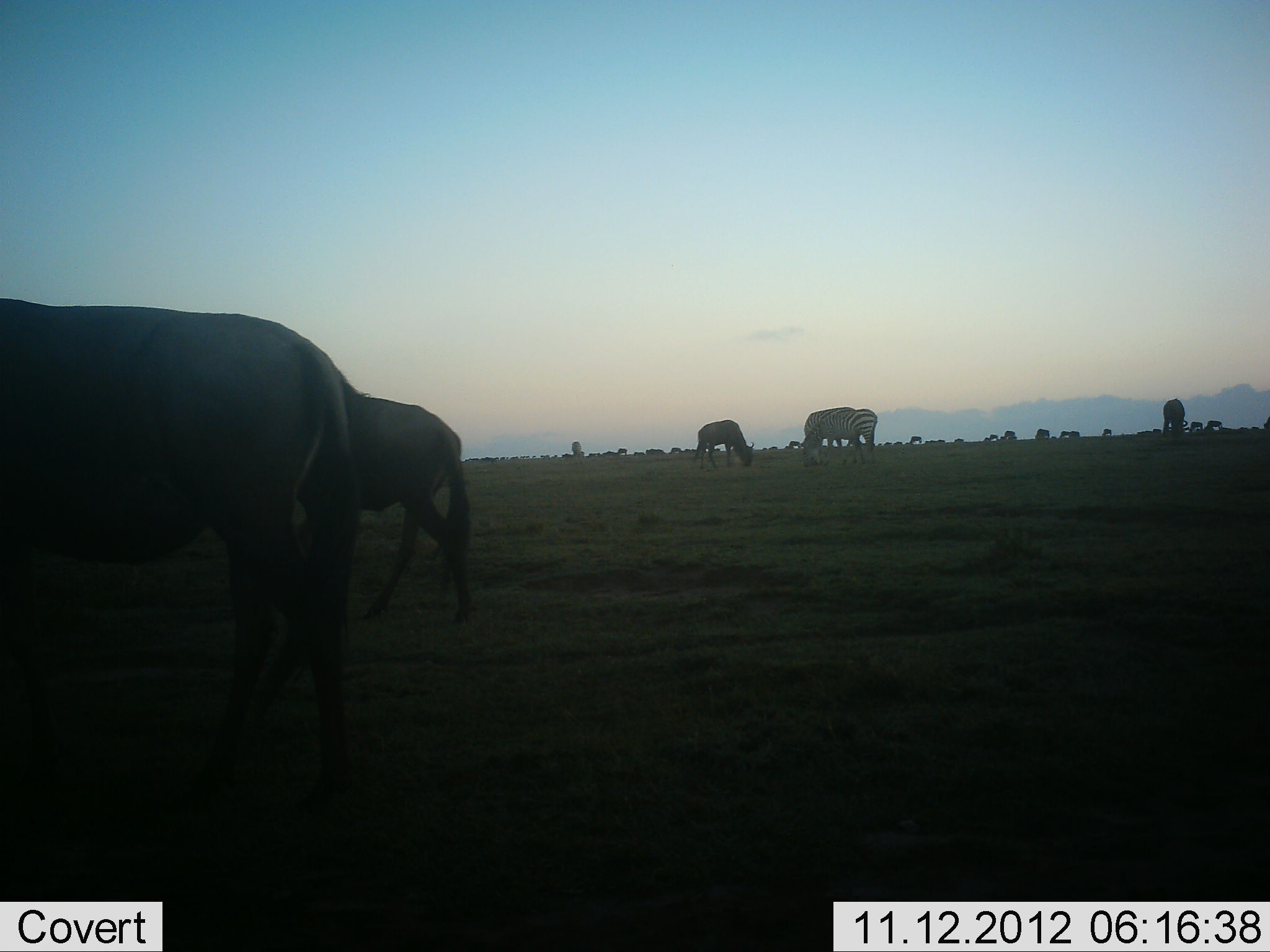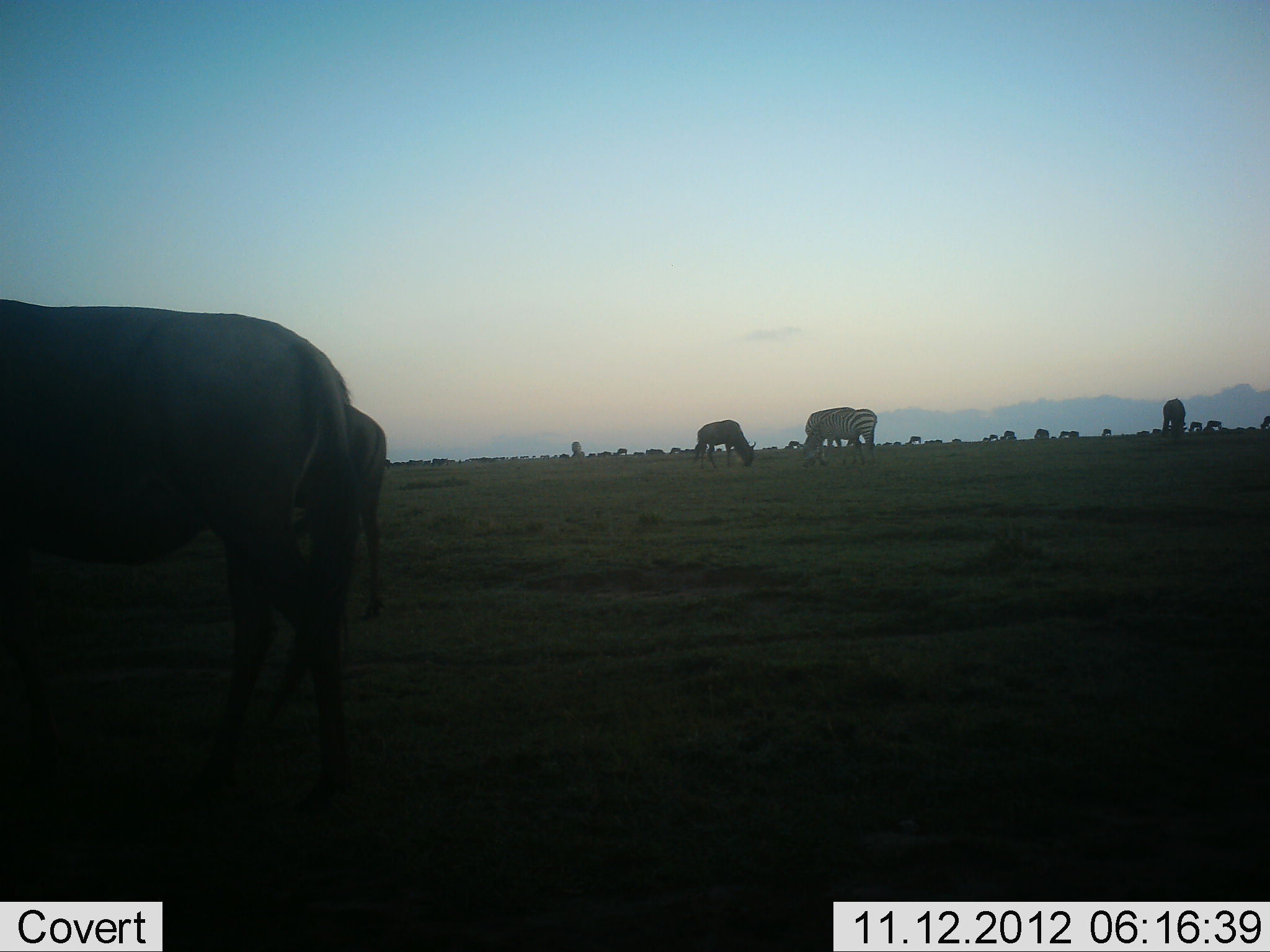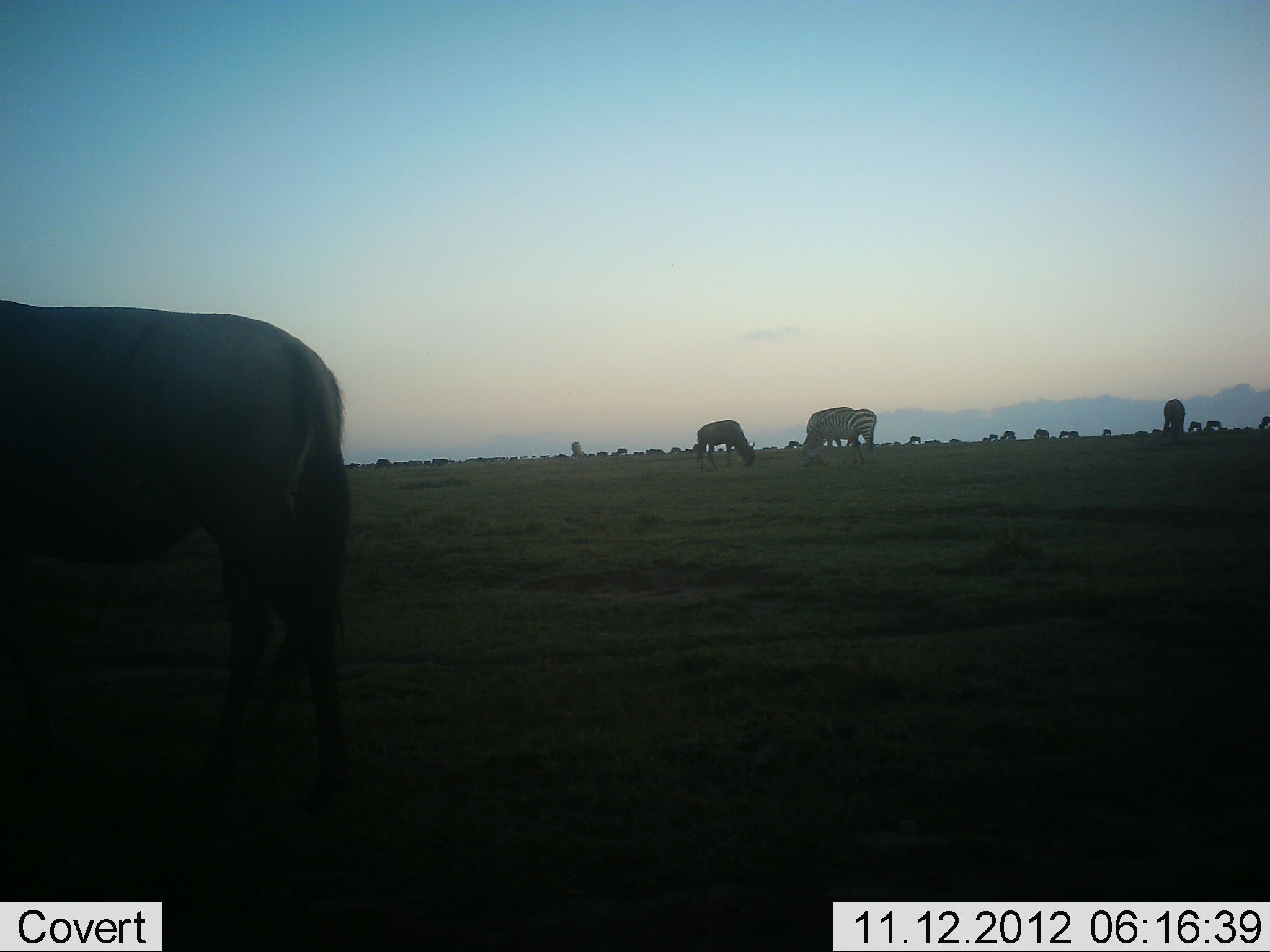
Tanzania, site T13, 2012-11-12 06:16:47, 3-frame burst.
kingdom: Animalia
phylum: Chordata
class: Mammalia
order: Artiodactyla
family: Bovidae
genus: Connochaetes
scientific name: Connochaetes taurinus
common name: blue wildebeest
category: wildebeest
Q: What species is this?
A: Wildebeest (blue wildebeest) (Connochaetes taurinus).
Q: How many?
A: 11-50.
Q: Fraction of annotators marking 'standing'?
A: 55%.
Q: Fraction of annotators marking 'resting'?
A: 0%.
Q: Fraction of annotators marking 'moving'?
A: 55%.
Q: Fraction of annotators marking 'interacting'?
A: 0%.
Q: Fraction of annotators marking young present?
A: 9%.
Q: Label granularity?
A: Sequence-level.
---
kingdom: Animalia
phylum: Chordata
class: Mammalia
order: Perissodactyla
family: Equidae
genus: Equus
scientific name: Equus quagga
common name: plains zebra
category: zebra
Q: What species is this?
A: Zebra (plains zebra) (Equus quagga).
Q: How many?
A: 2.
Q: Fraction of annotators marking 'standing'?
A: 18%.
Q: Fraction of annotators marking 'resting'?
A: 0%.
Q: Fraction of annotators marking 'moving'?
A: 9%.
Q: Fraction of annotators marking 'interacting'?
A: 0%.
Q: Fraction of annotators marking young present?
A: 0%.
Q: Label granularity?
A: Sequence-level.